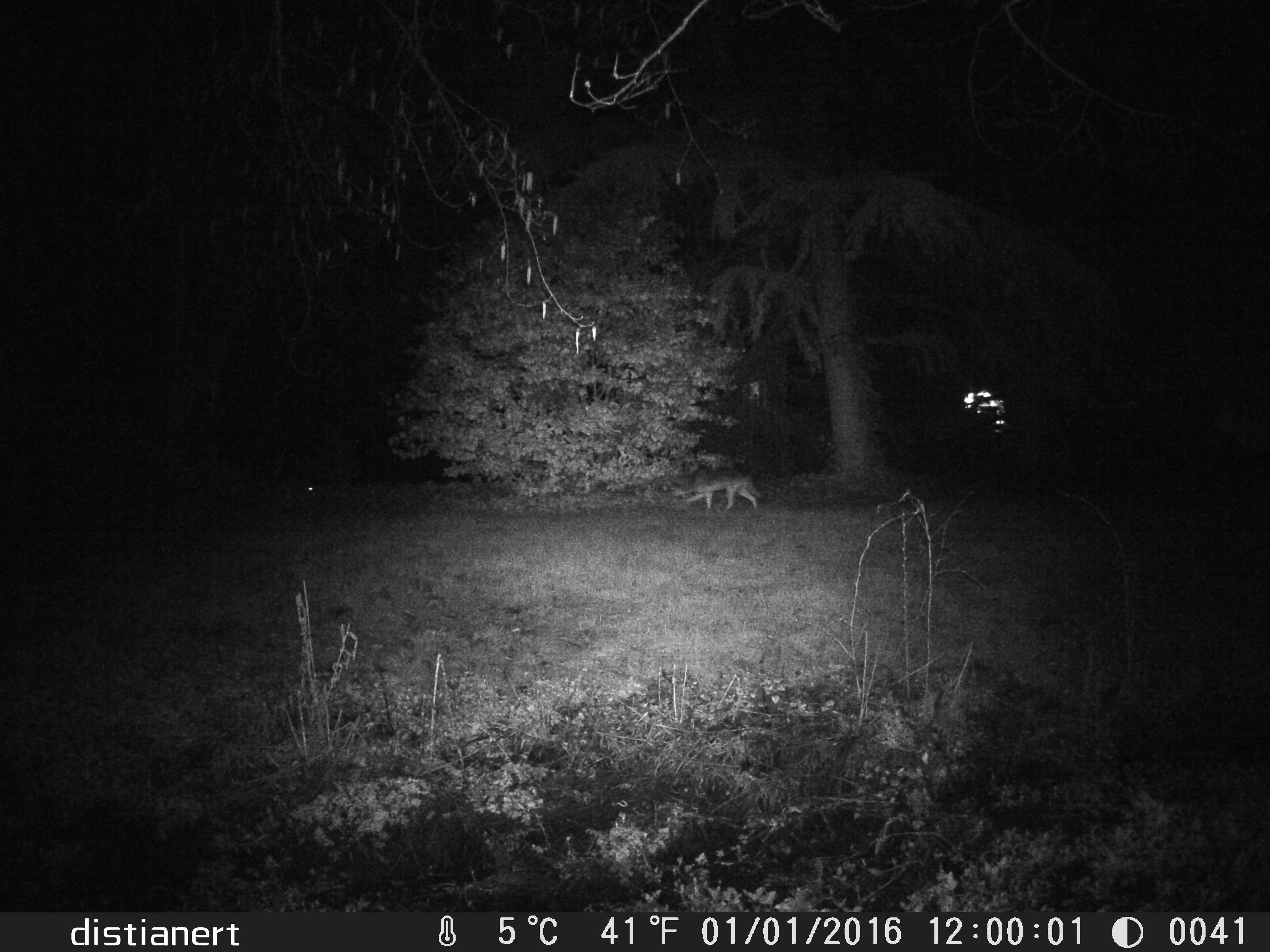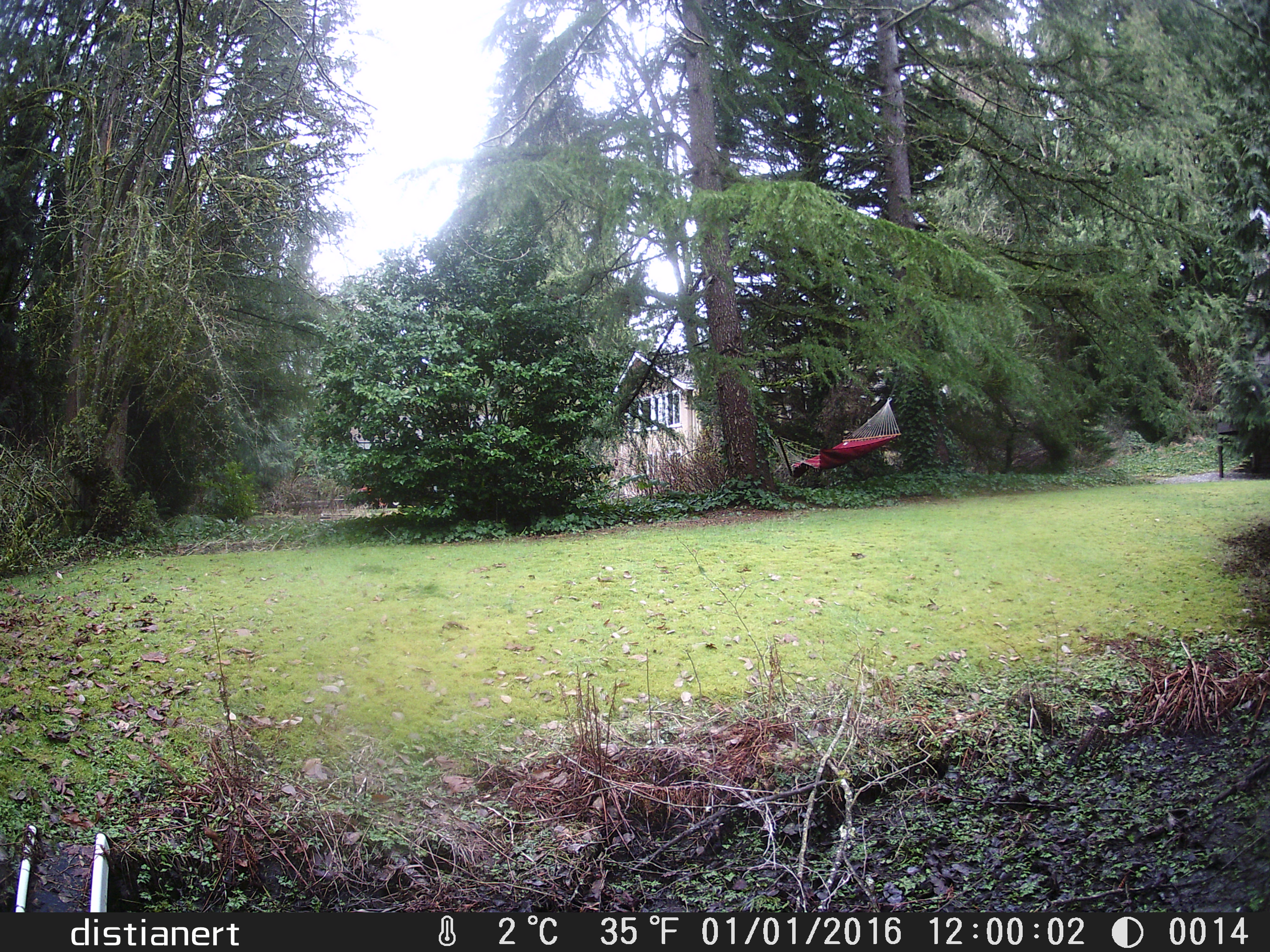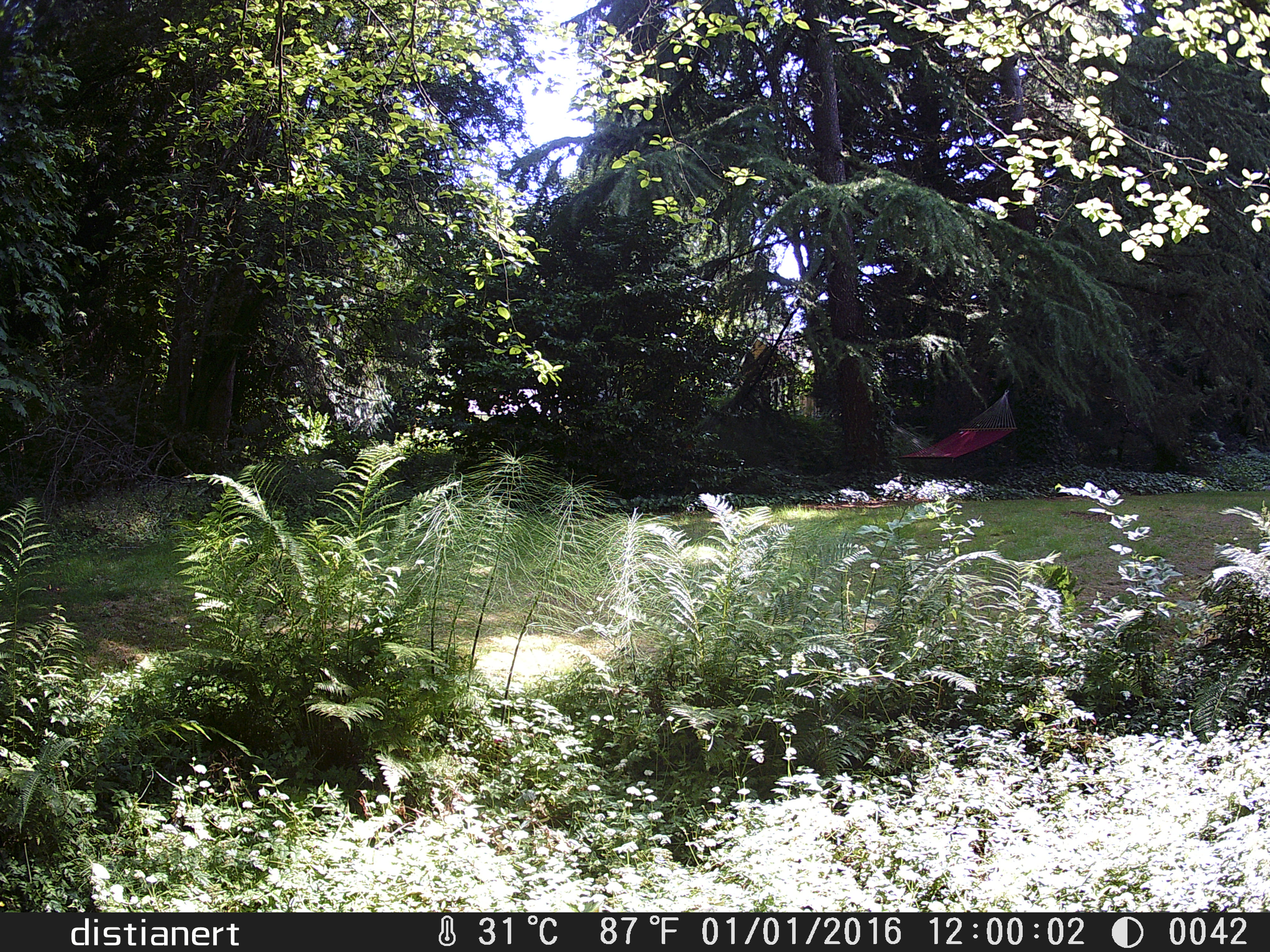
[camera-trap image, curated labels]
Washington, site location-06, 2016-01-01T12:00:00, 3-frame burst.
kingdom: Animalia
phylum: Chordata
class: Mammalia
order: Carnivora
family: Canidae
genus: Canis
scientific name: Canis latrans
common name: coyote